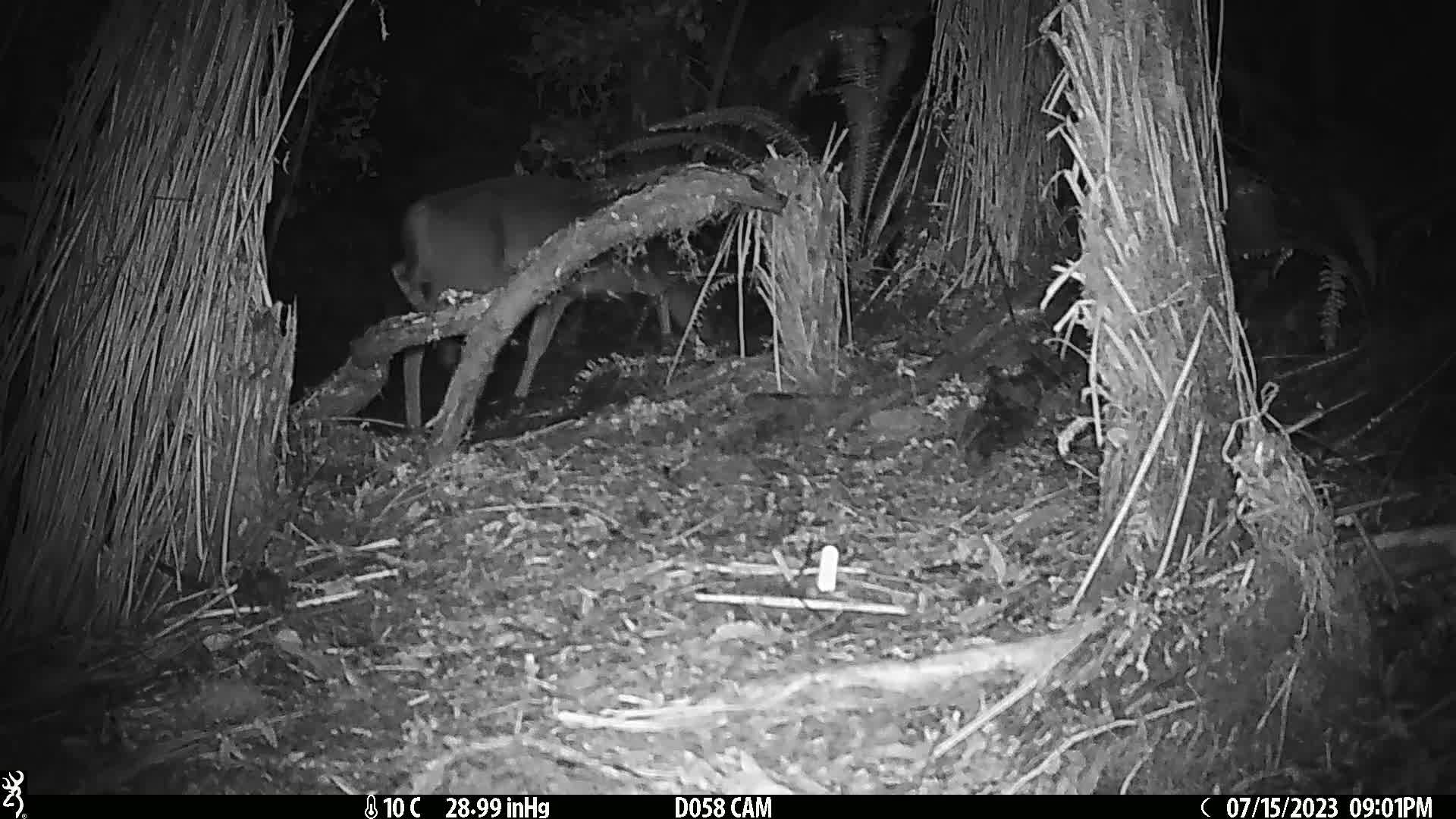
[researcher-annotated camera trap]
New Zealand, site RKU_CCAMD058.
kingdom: Animalia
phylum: Chordata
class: Mammalia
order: Artiodactyla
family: Cervidae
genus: Odocoileus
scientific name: Odocoileus virginianus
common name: white-tailed deer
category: white tailed deer